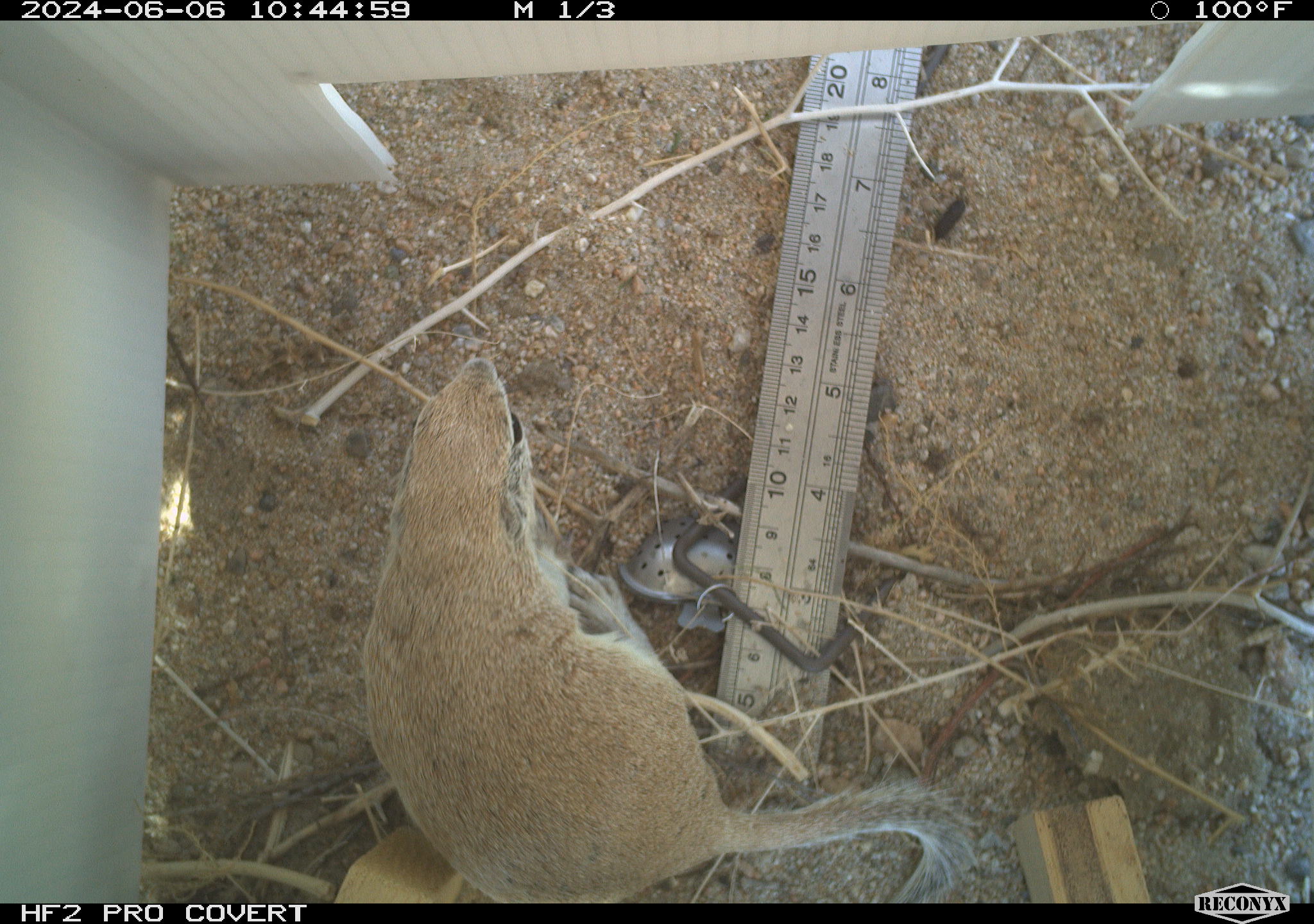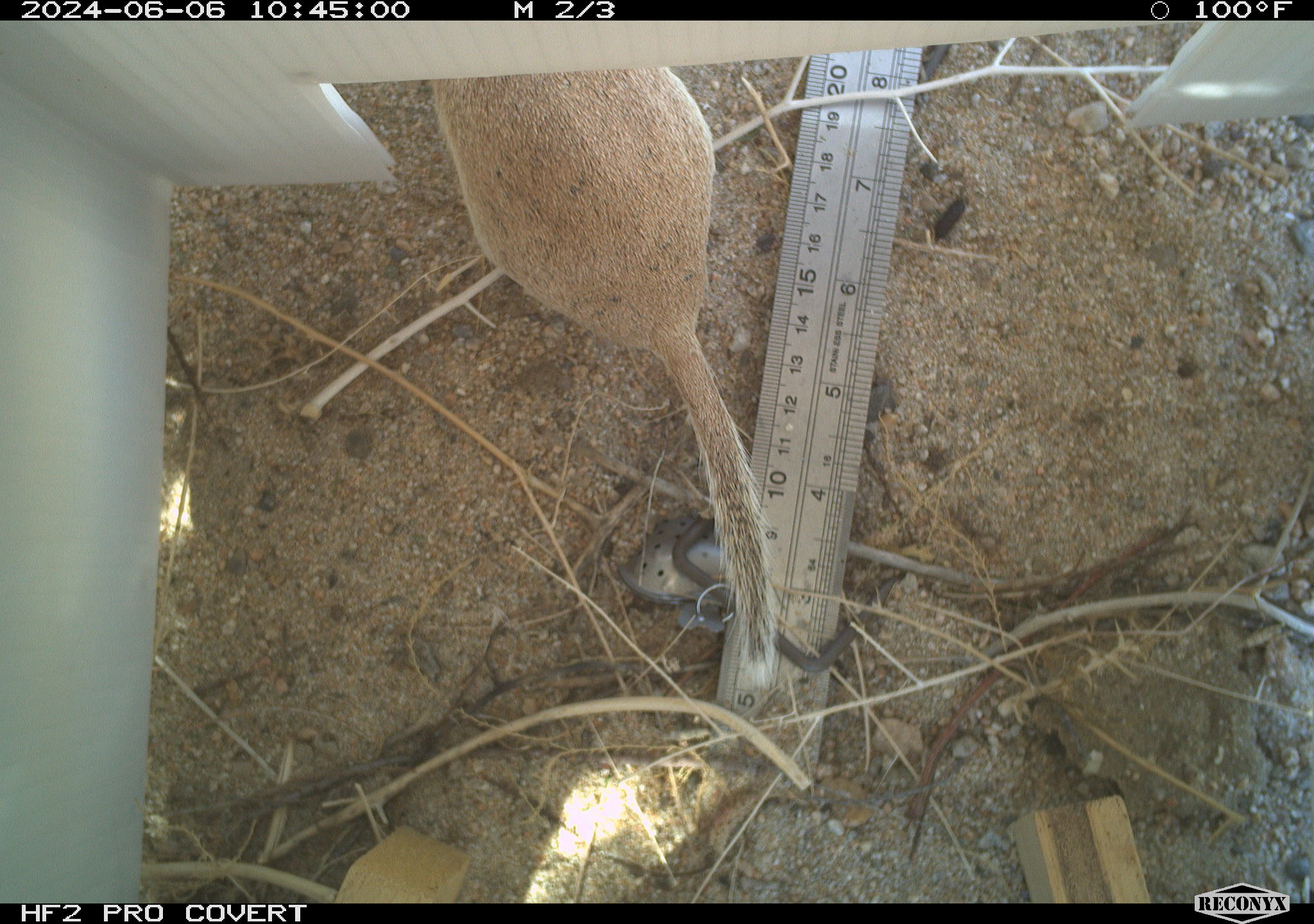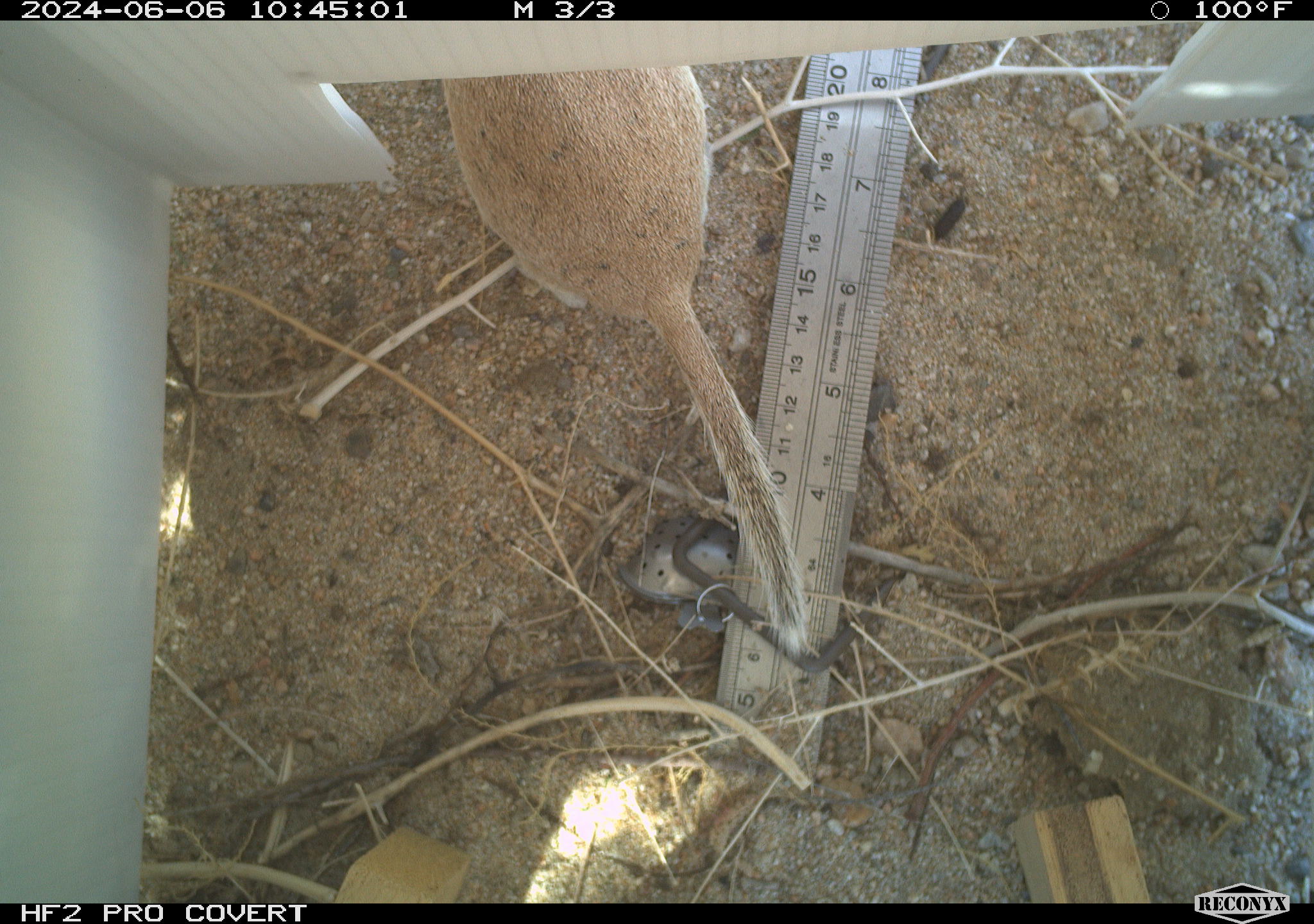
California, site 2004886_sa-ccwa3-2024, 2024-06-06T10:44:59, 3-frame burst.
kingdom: Animalia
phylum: Chordata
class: Mammalia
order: Rodentia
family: Sciuridae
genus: Xerospermophilus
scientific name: Xerospermophilus tereticaudus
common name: round-tailed ground squirrel